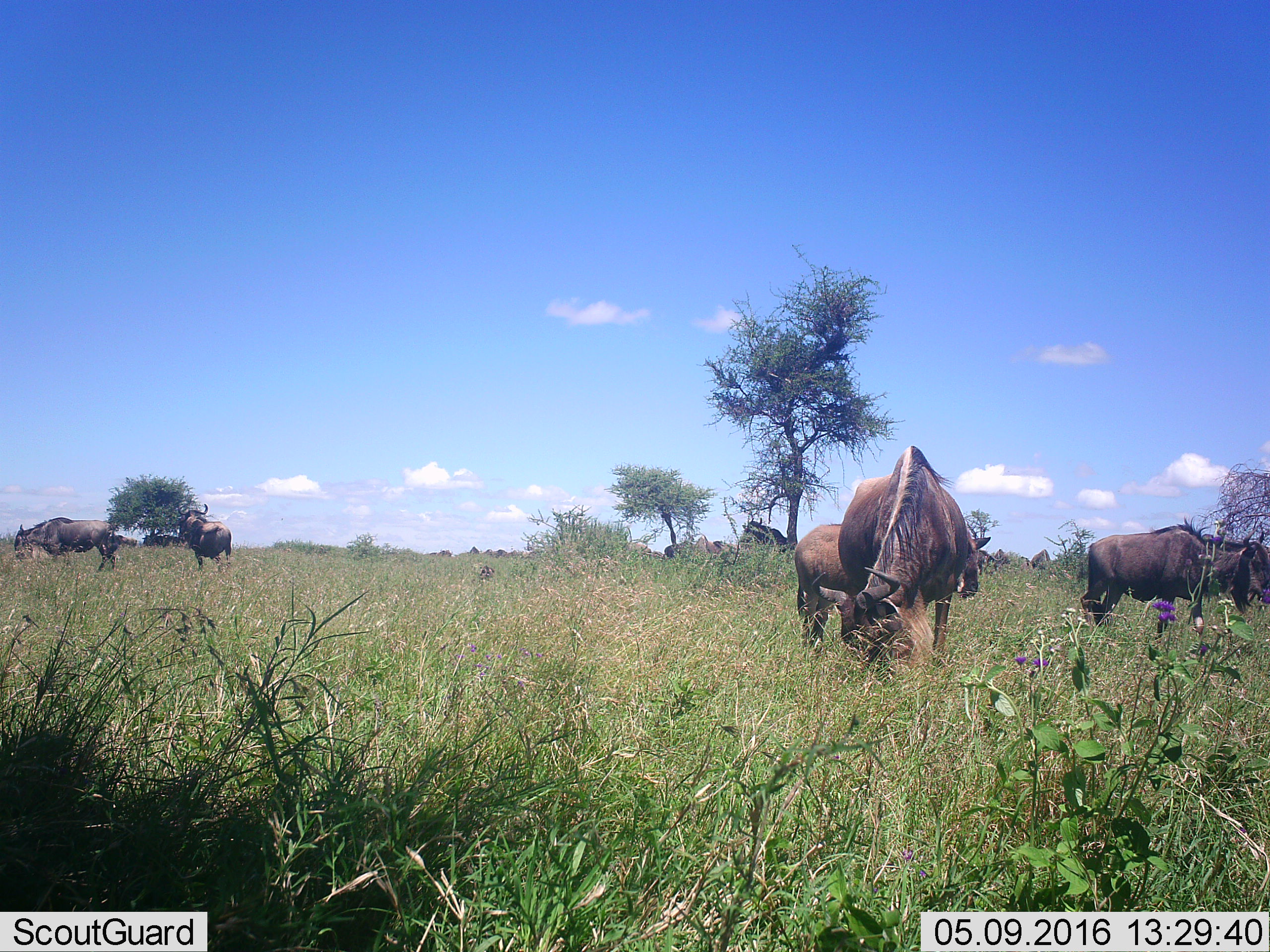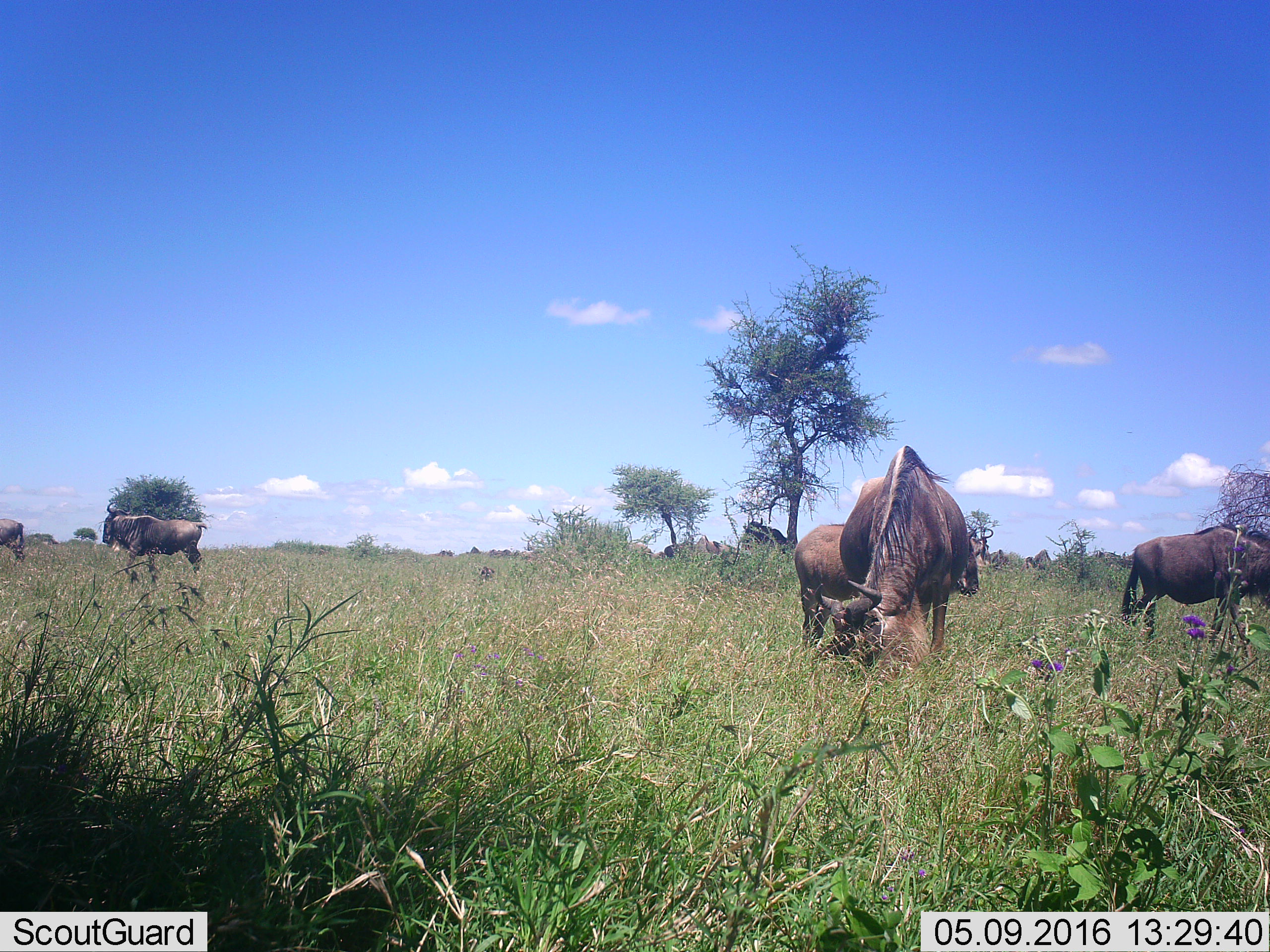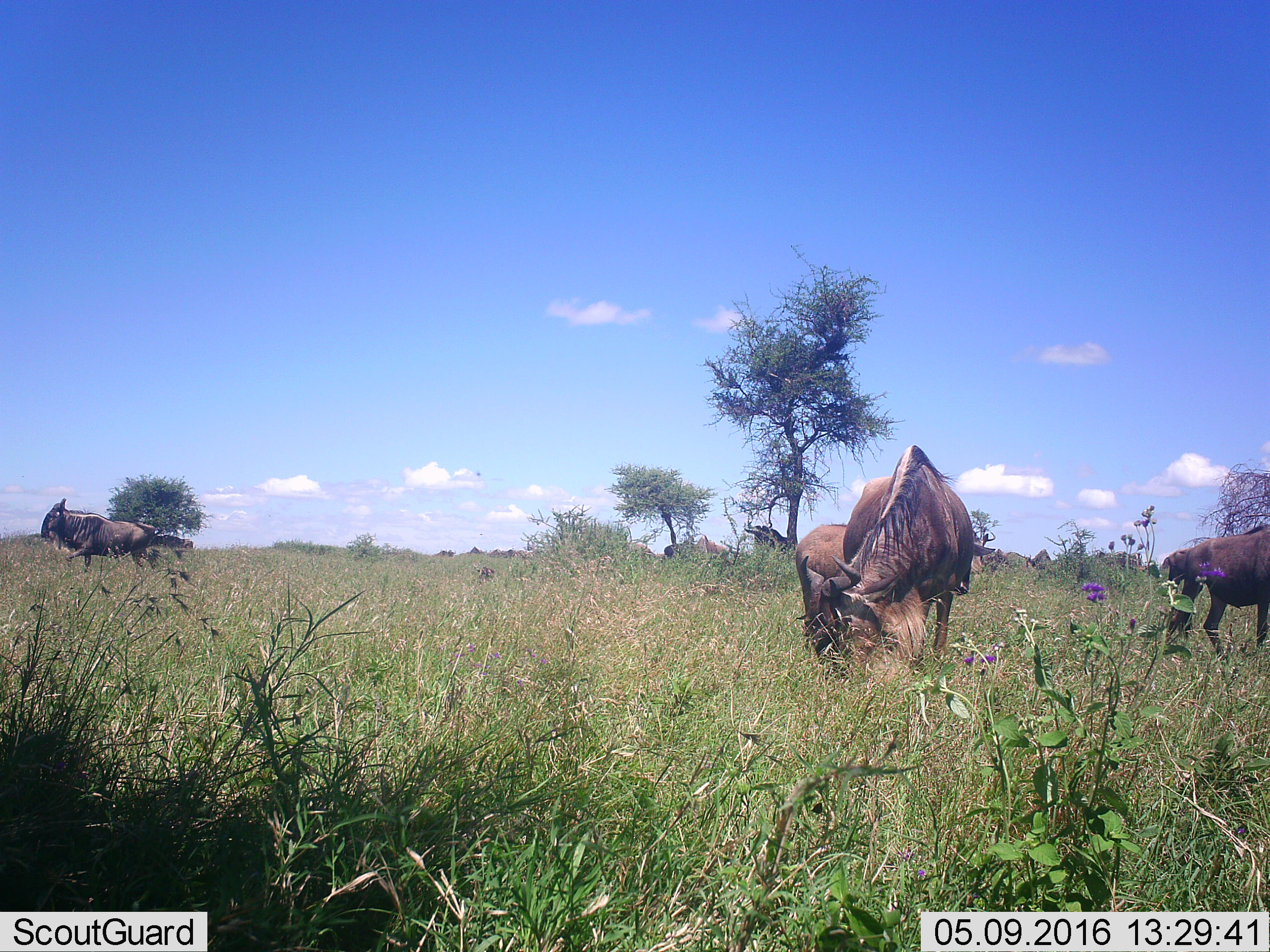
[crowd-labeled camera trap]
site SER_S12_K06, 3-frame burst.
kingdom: Animalia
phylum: Chordata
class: Mammalia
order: Artiodactyla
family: Bovidae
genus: Connochaetes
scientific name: Connochaetes taurinus taurinus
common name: blue wildebeest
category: wildebeestblue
Wildebeestblue (blue wildebeest) (Connochaetes taurinus taurinus), count 10. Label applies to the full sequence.